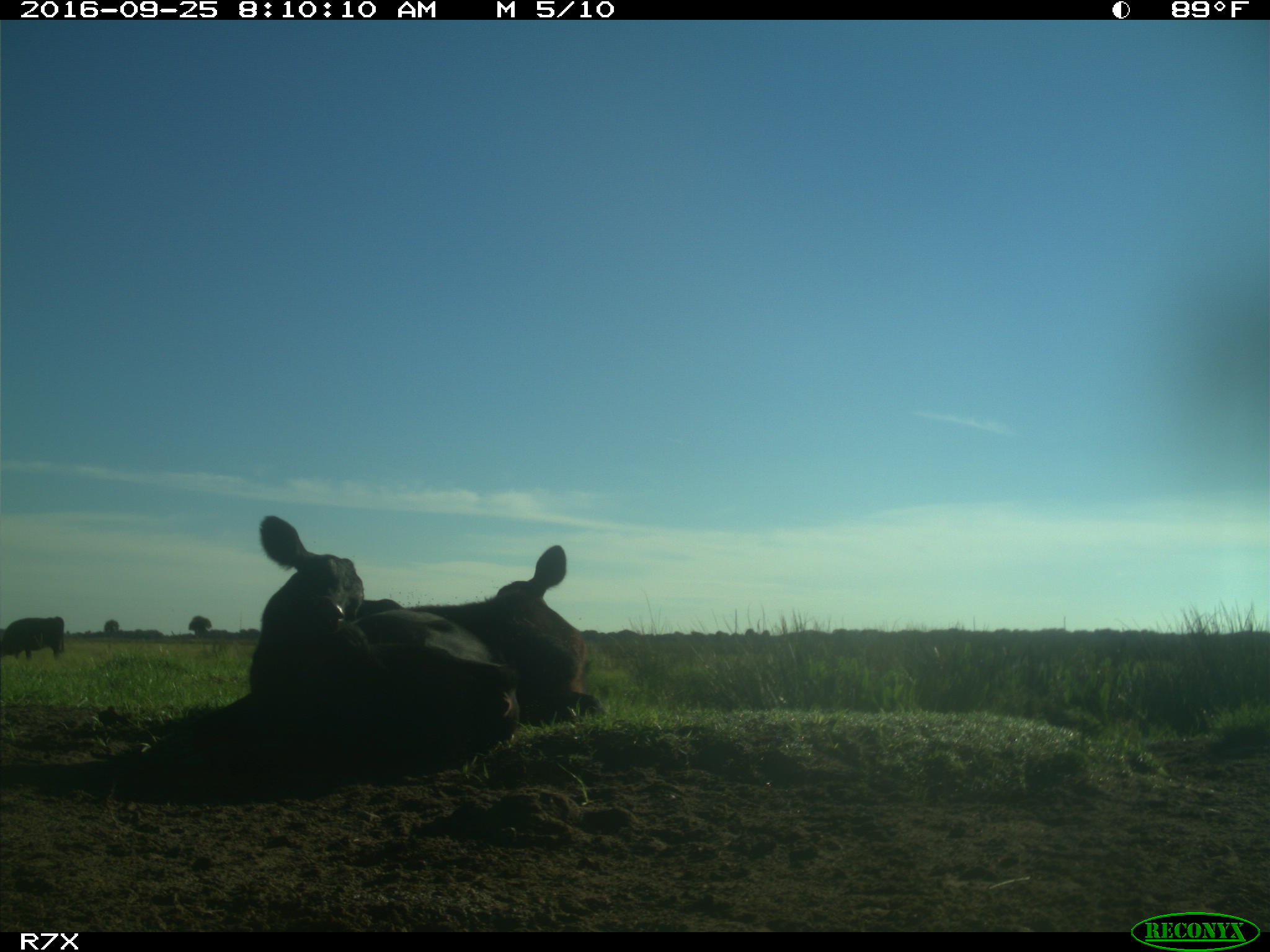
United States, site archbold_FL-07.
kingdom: Animalia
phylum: Chordata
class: Mammalia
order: Artiodactyla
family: Bovidae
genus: Bos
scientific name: Bos taurus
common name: domestic cow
Bos taurus (domestic cow).